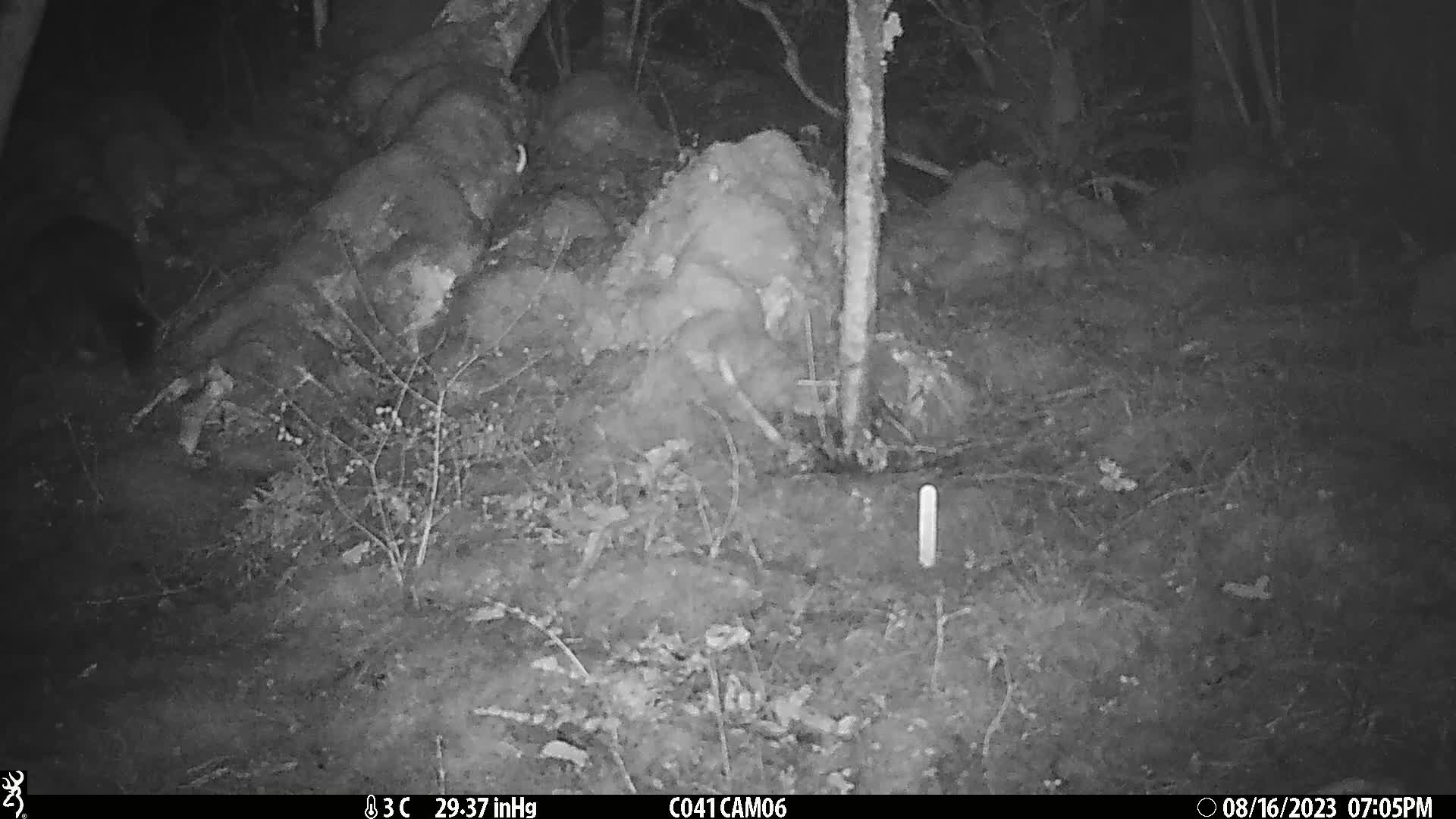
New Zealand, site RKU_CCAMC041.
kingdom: Animalia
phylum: Chordata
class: Mammalia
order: Diprotodontia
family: Phalangeridae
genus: Trichosurus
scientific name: Trichosurus vulpecula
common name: common brushtail possum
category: possum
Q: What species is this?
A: Possum (common brushtail possum) (Trichosurus vulpecula).